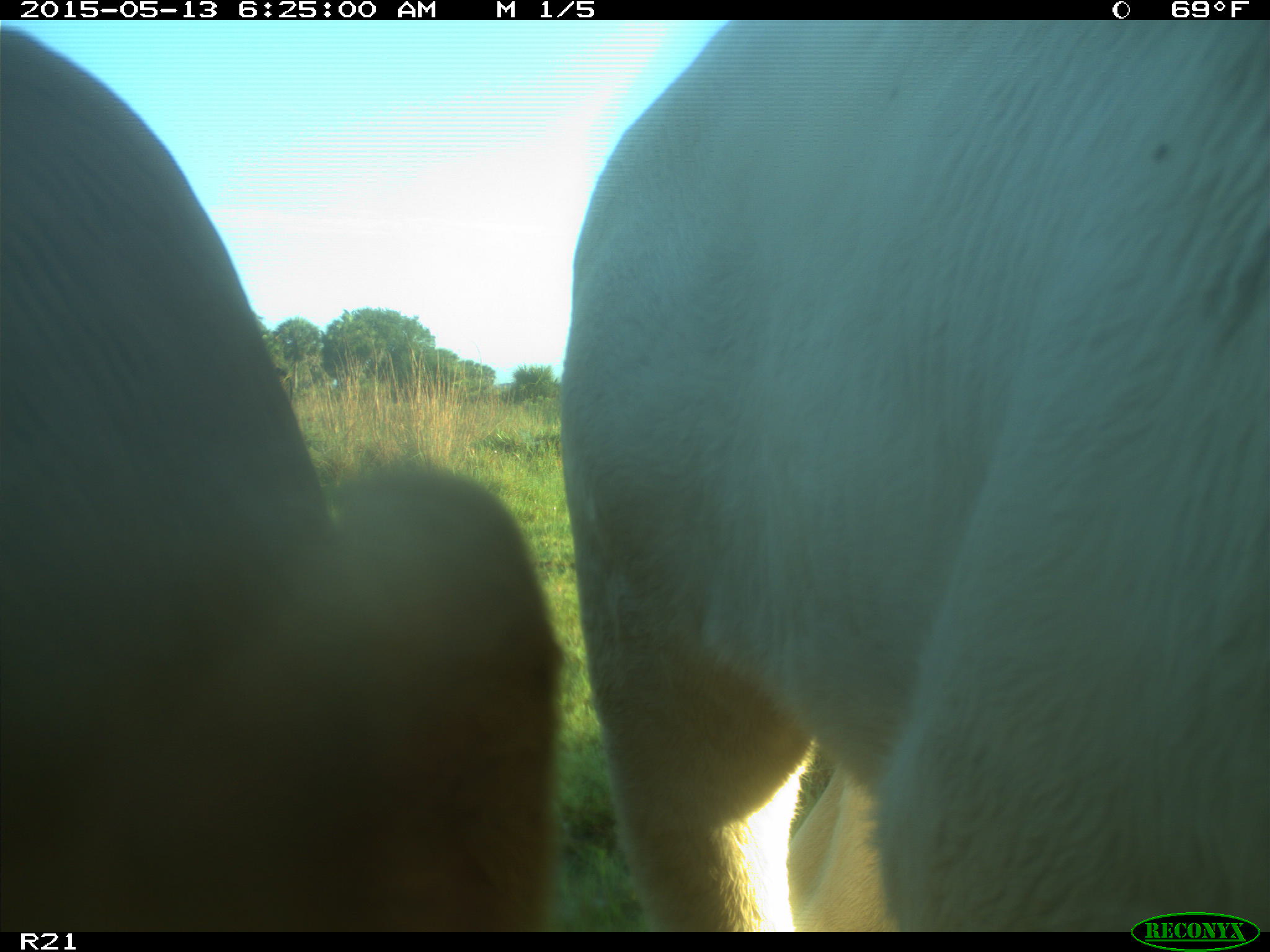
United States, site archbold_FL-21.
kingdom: Animalia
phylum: Chordata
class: Mammalia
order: Artiodactyla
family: Bovidae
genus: Bos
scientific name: Bos taurus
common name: domestic cow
Bos taurus (domestic cow).